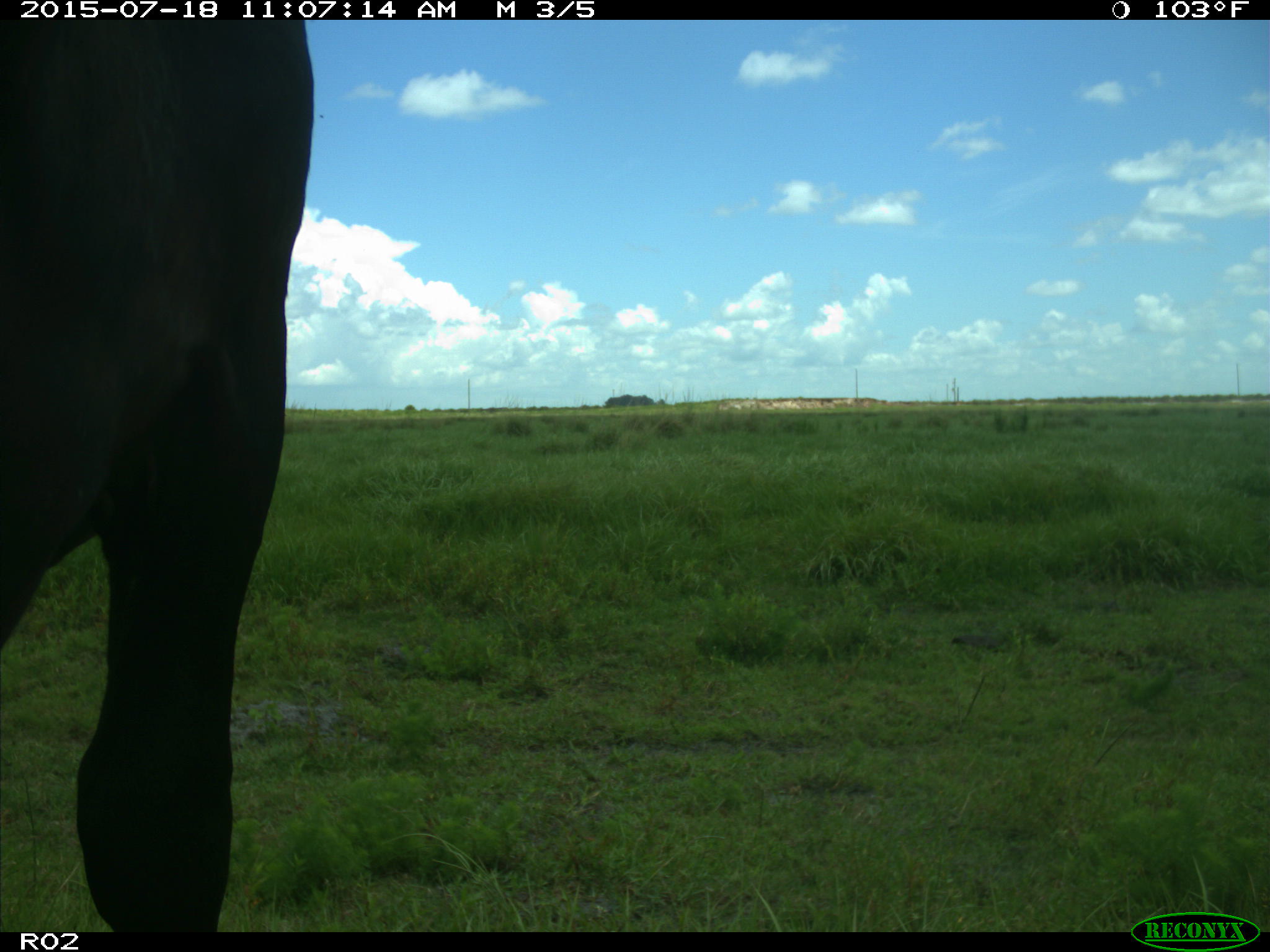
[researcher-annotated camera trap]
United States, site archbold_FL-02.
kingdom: Animalia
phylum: Chordata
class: Mammalia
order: Artiodactyla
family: Bovidae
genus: Bos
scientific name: Bos taurus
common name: domestic cow